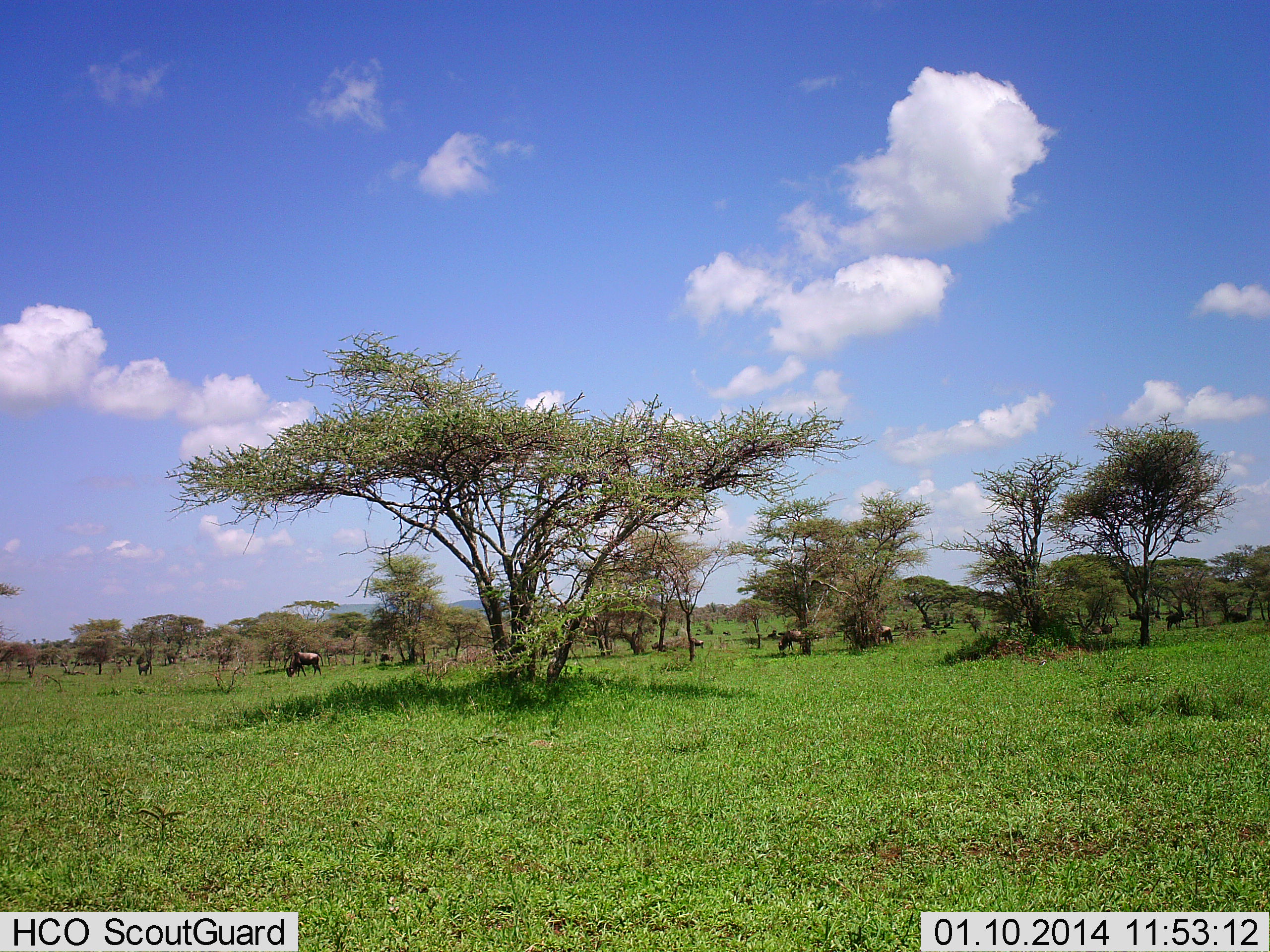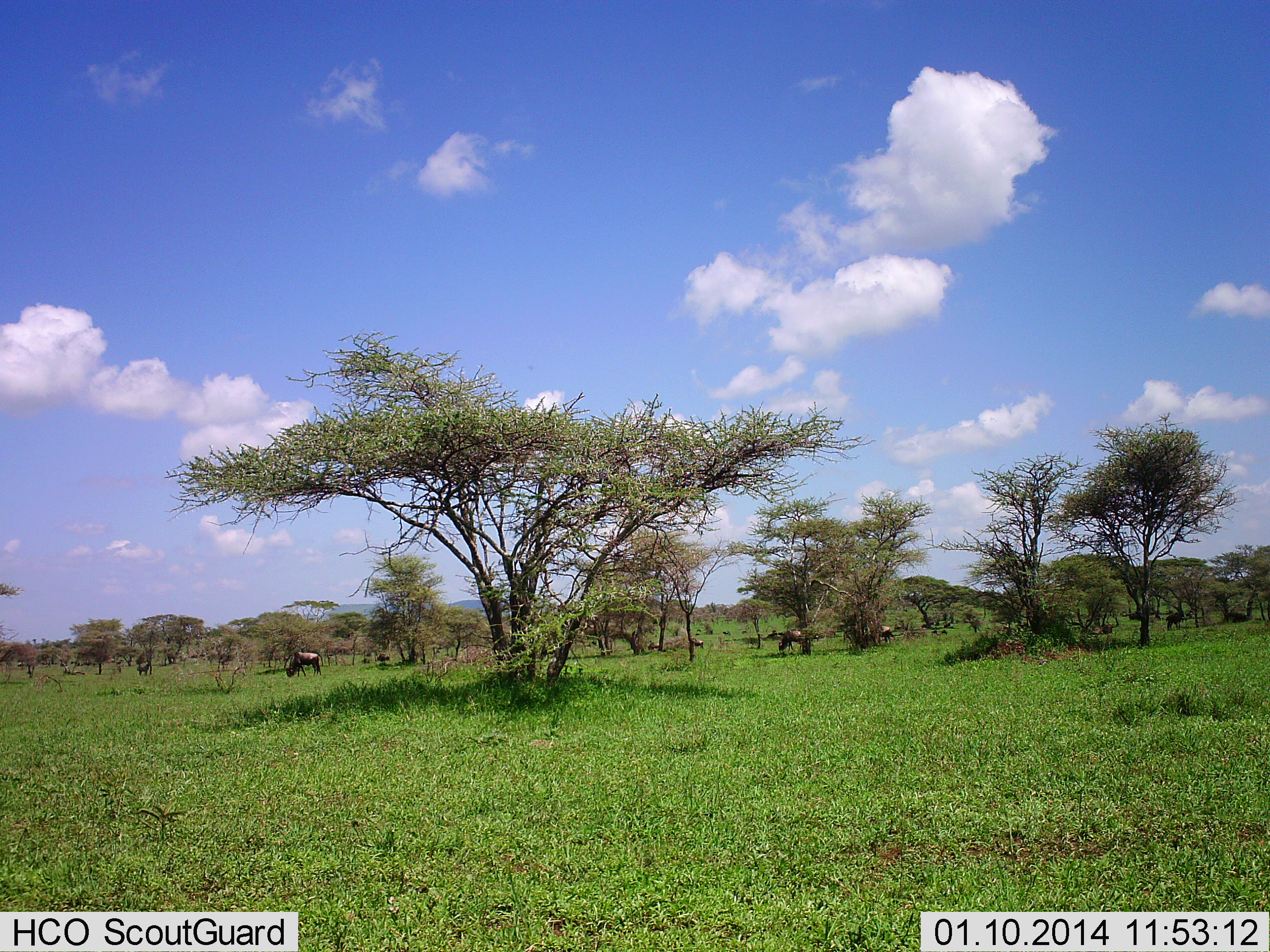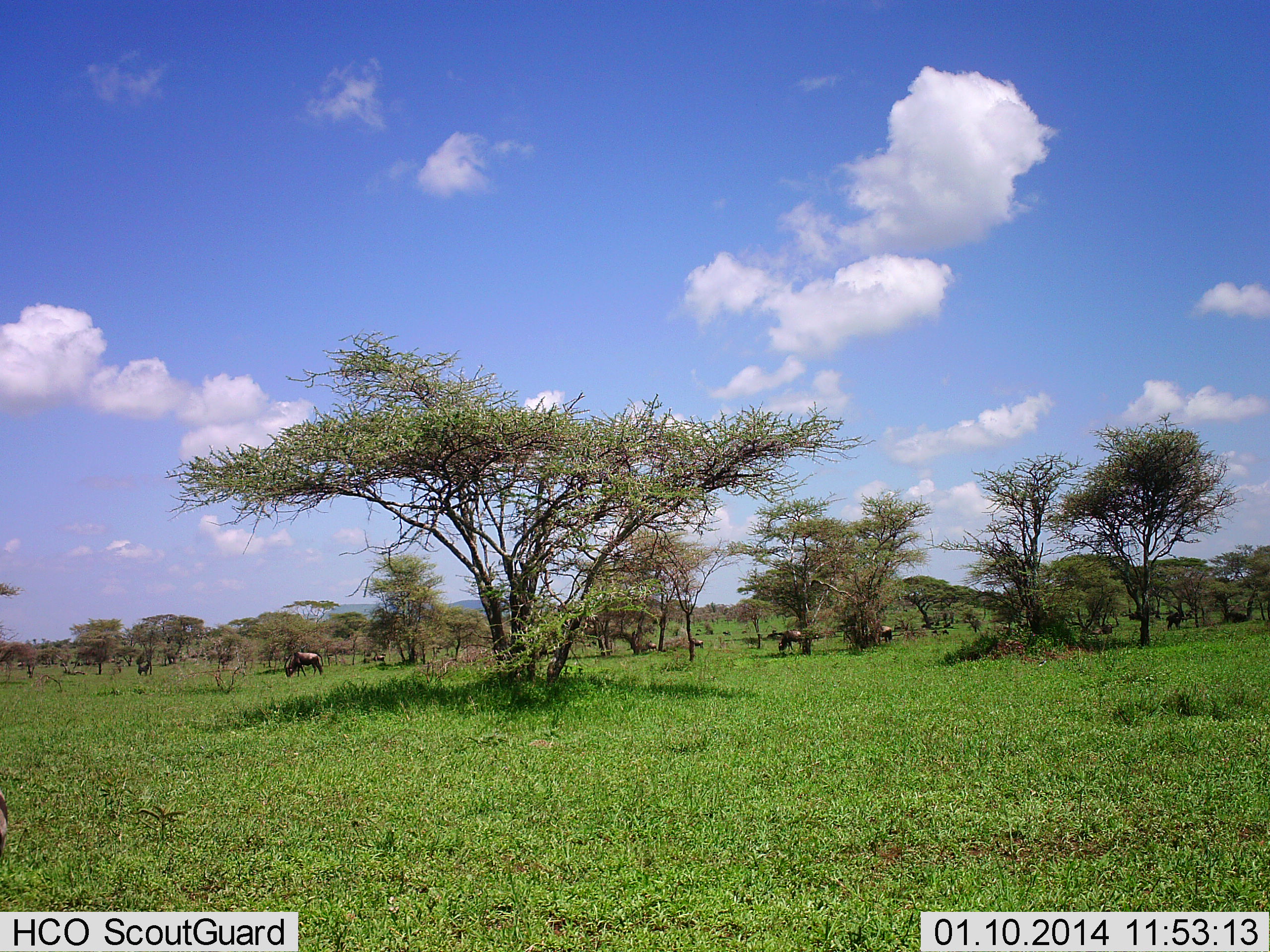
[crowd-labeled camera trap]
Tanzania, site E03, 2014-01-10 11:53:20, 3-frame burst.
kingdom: Animalia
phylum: Chordata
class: Mammalia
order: Artiodactyla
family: Bovidae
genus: Connochaetes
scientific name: Connochaetes taurinus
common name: blue wildebeest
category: wildebeest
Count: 6.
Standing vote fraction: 30%.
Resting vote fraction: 0%.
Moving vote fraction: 60%.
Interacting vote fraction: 0%.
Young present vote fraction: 0%.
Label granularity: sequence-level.